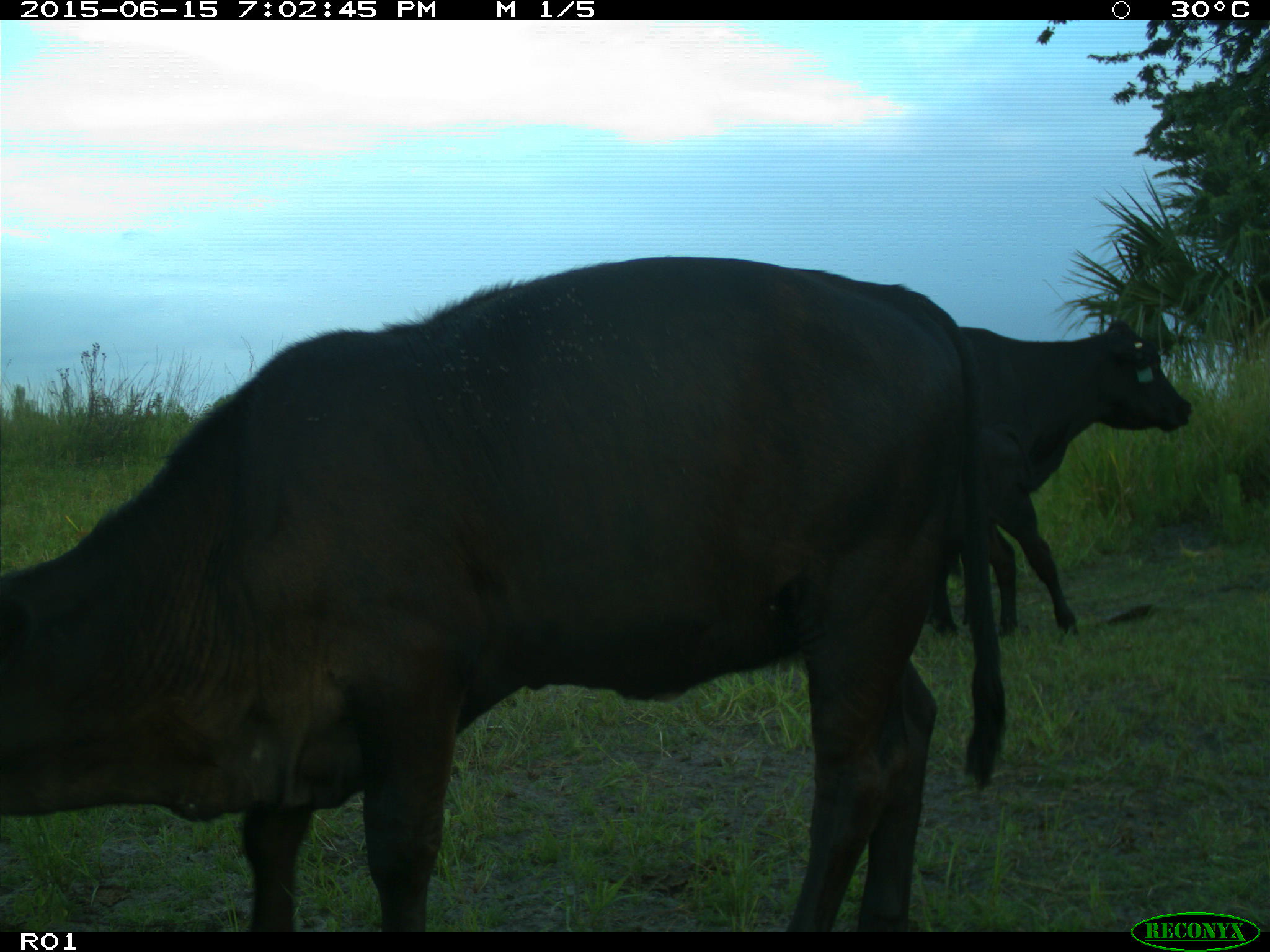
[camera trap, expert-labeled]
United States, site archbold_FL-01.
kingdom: Animalia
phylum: Chordata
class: Mammalia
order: Artiodactyla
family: Bovidae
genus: Bos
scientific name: Bos taurus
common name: domestic cow